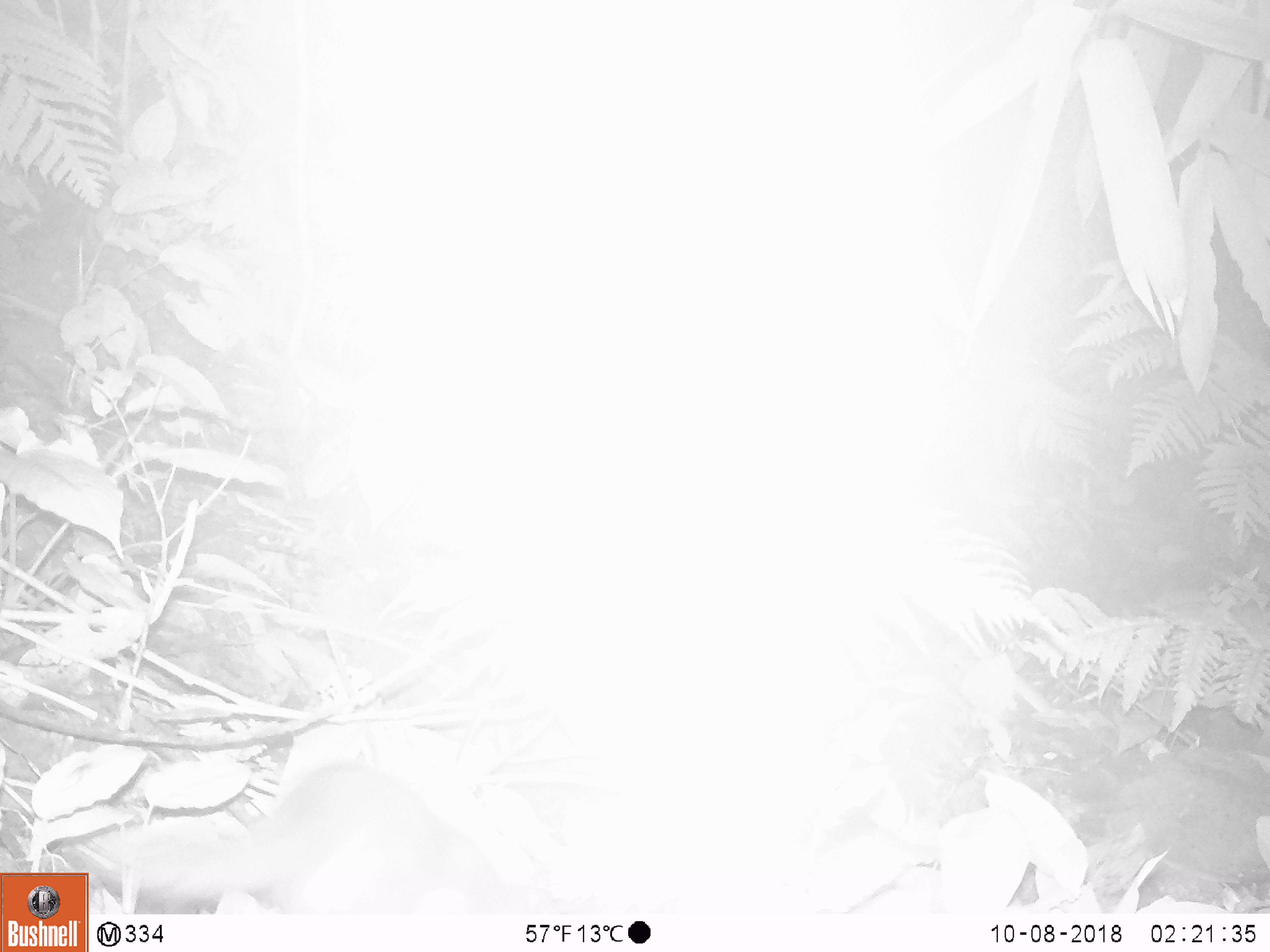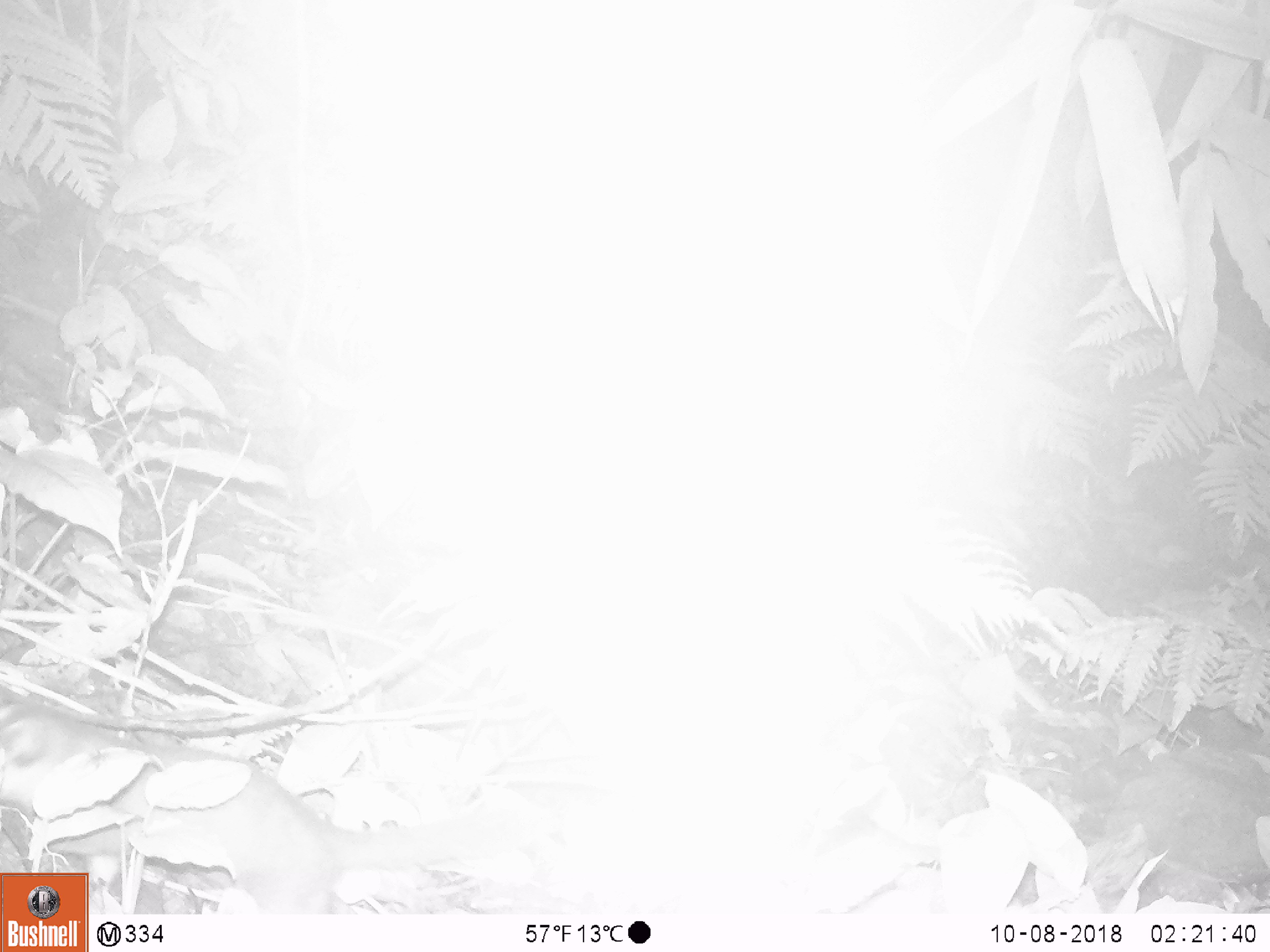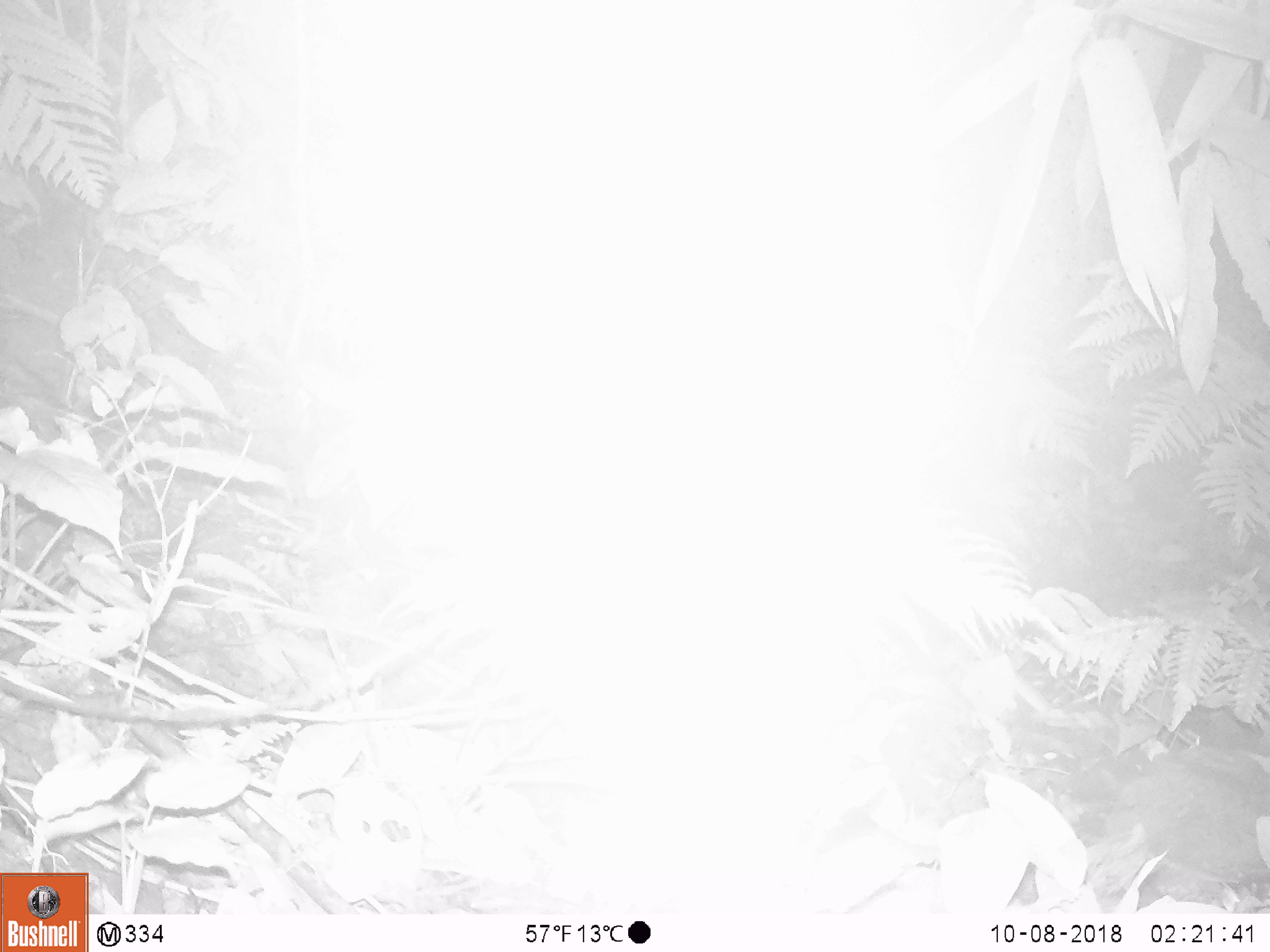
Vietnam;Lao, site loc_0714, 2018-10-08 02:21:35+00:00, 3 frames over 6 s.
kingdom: Animalia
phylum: Chordata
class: Mammalia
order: Carnivora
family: Mustelidae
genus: Melogale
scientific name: Melogale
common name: ferret badger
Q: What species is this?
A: Ferret badger (Melogale).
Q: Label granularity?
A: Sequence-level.